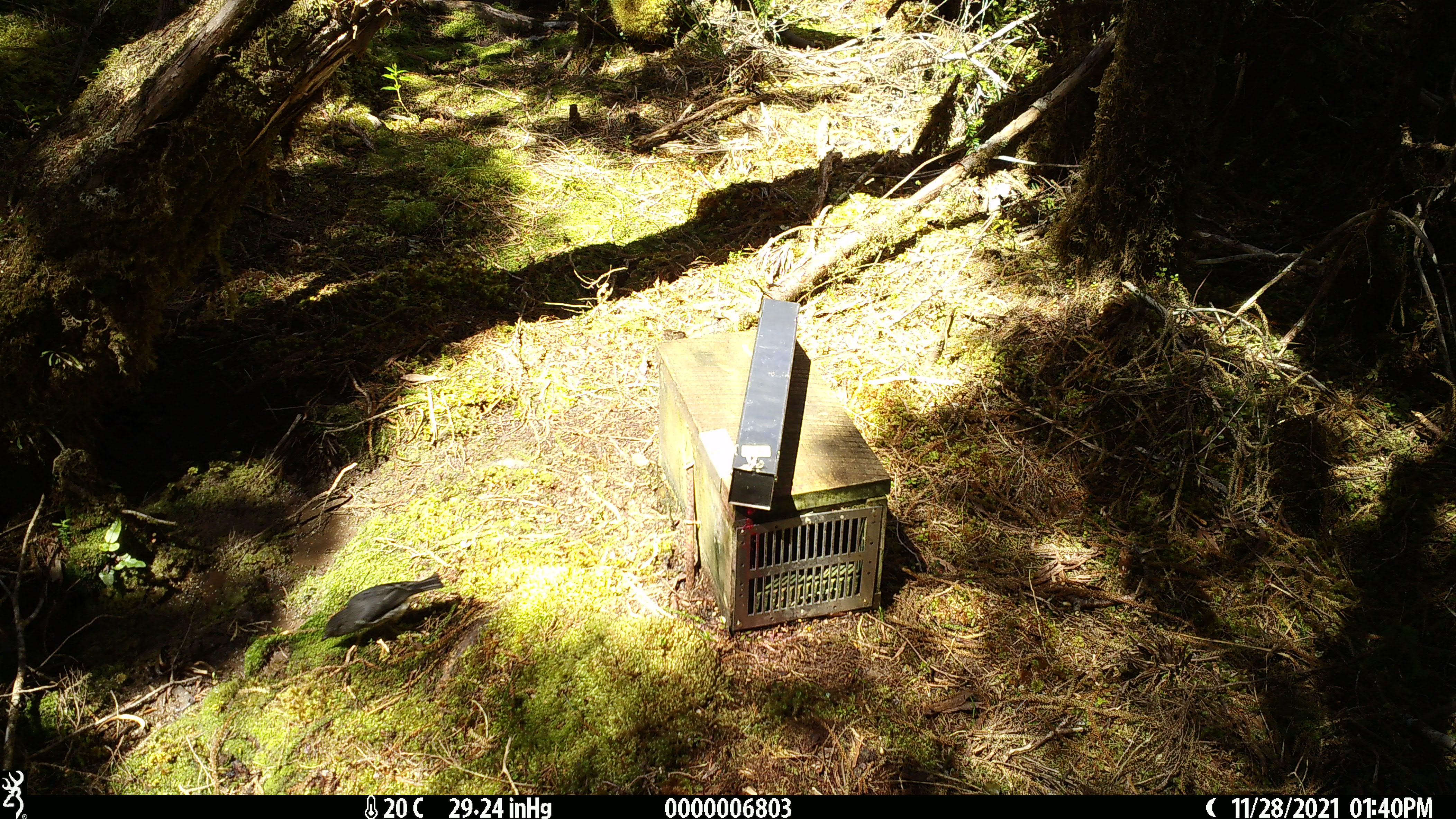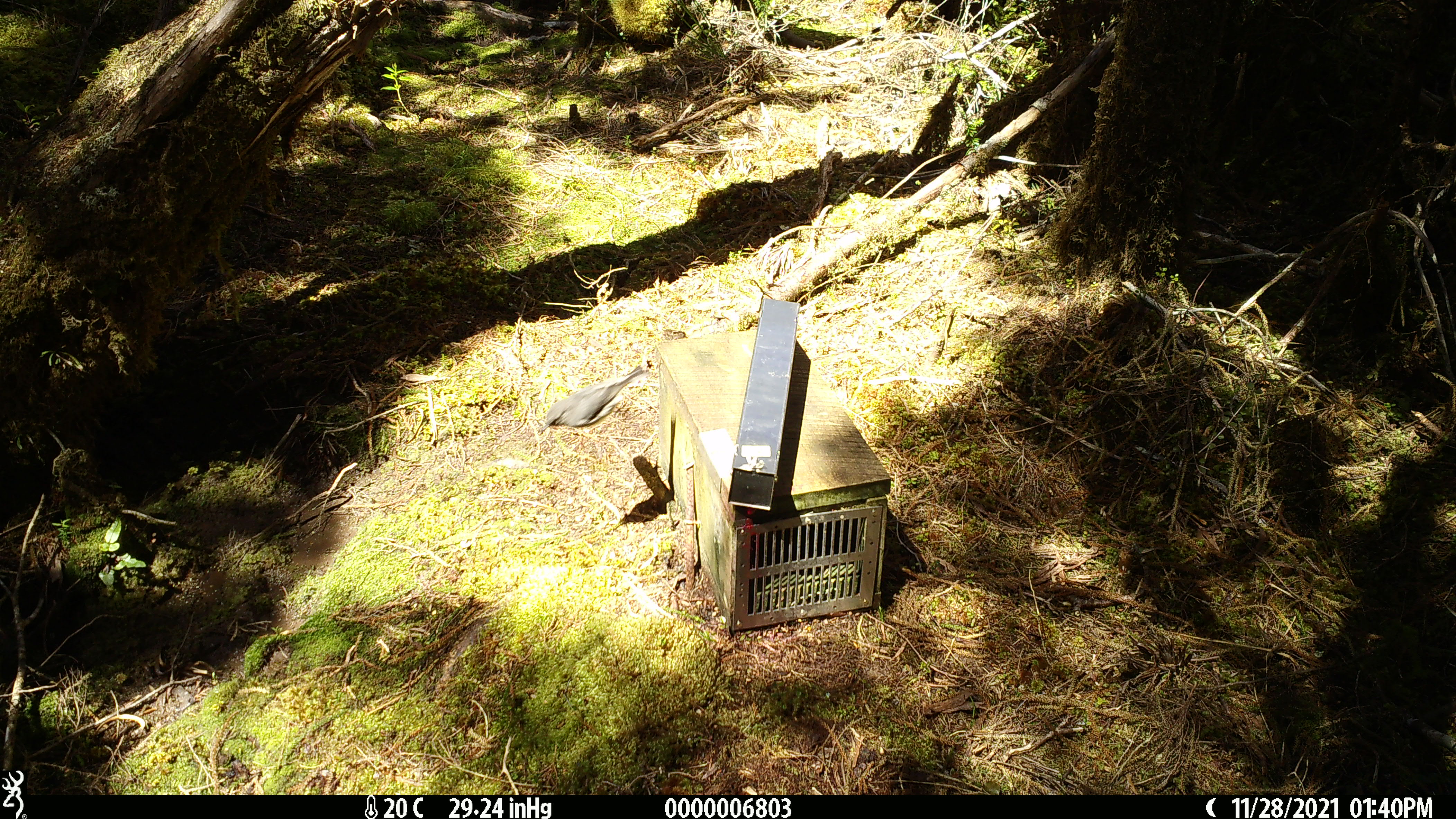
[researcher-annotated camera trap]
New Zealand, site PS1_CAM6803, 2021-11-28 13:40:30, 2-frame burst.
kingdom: Animalia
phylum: Chordata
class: Aves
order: Passeriformes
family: Petroicidae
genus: Petroica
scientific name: Petroica australis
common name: new zealand robin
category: robin